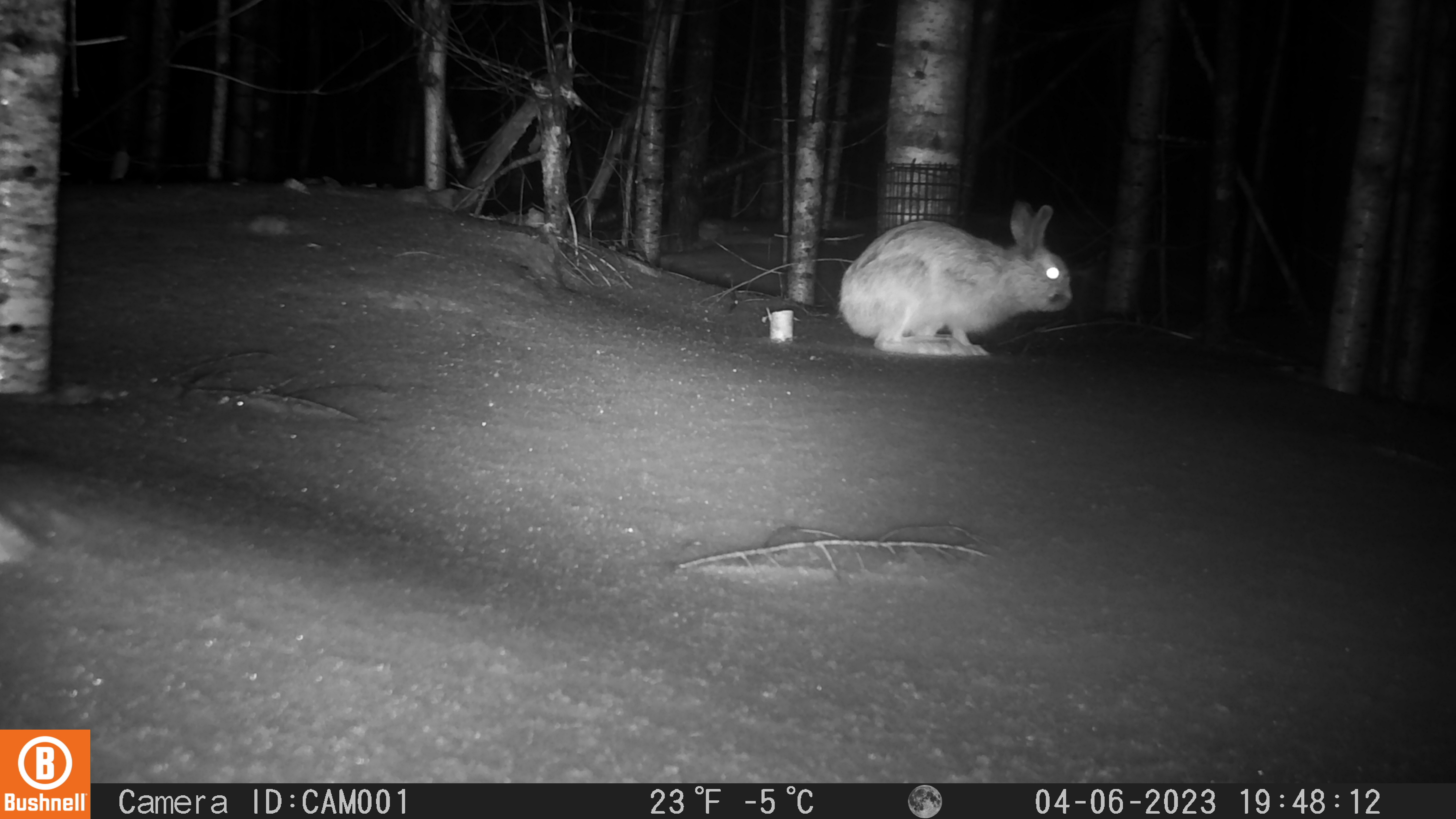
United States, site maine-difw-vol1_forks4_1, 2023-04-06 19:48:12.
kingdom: Animalia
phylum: Chordata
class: Mammalia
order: Lagomorpha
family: Leporidae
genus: Lepus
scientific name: Lepus americanus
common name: snowshoe hare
Snowshoe hare (Lepus americanus).